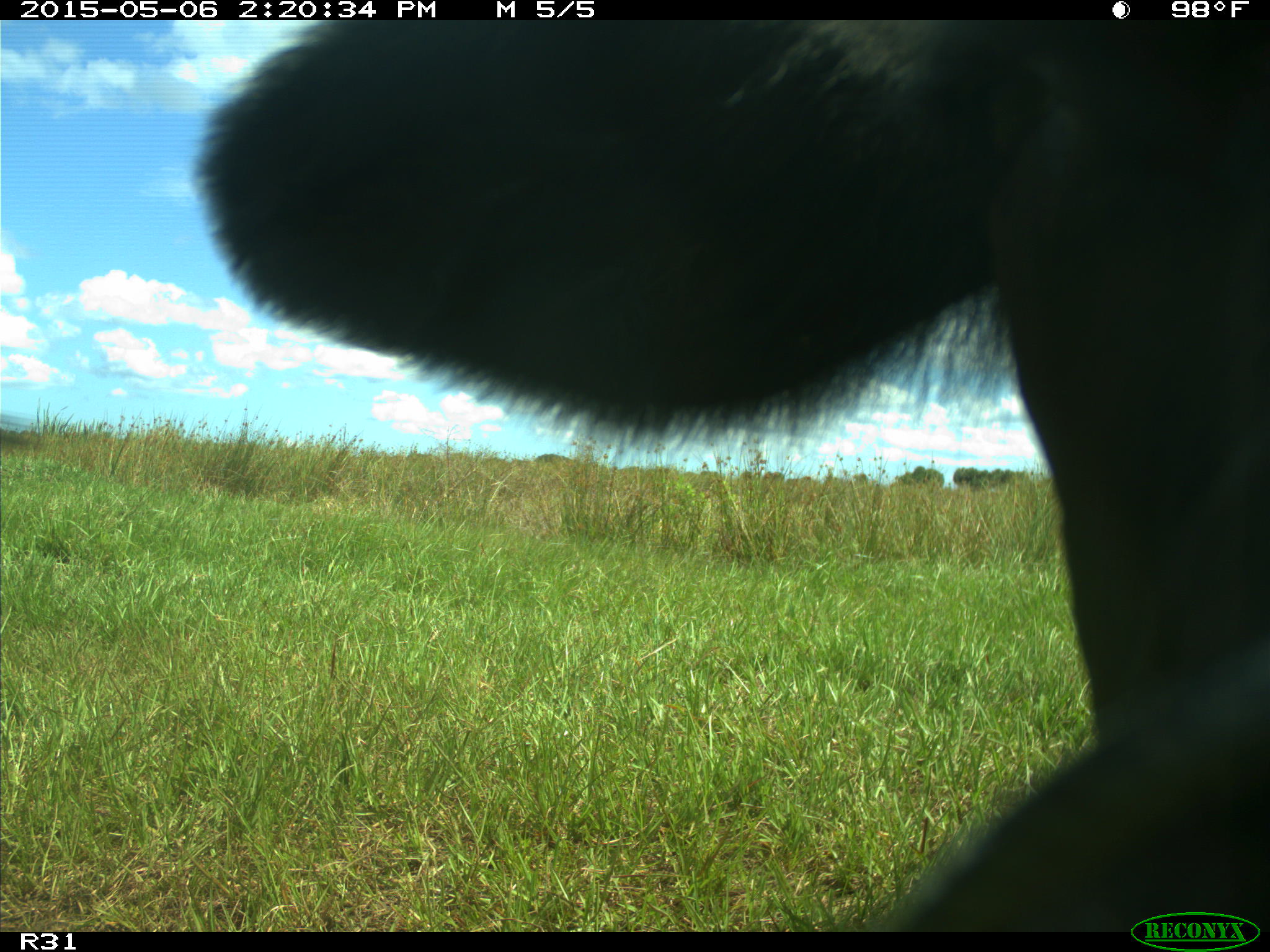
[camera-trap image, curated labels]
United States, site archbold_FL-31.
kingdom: Animalia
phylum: Chordata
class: Mammalia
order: Artiodactyla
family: Bovidae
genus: Bos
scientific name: Bos taurus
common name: domestic cow